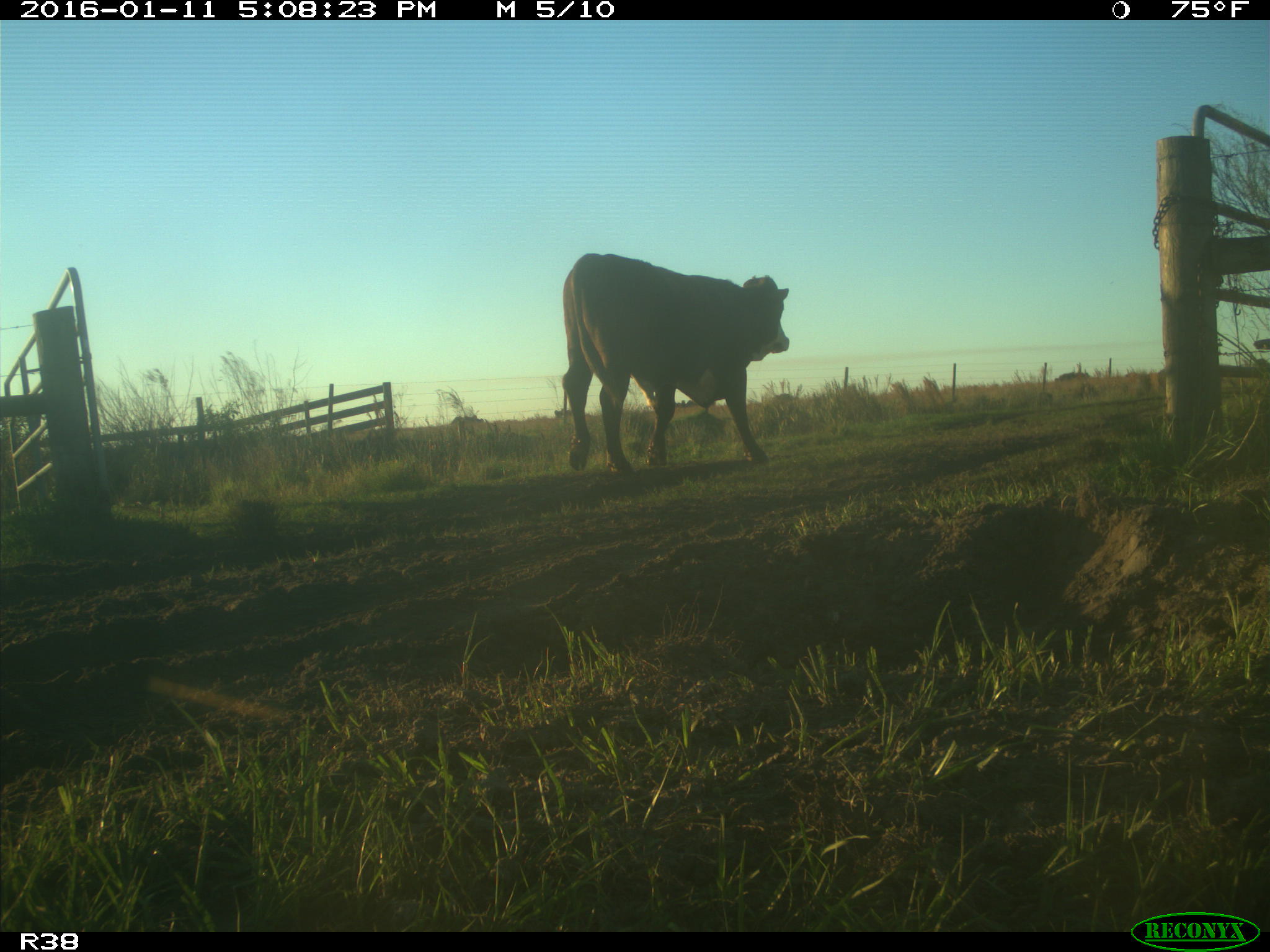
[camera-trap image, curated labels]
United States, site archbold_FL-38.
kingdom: Animalia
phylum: Chordata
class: Mammalia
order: Artiodactyla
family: Bovidae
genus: Bos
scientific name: Bos taurus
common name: domestic cow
Bos taurus (domestic cow).